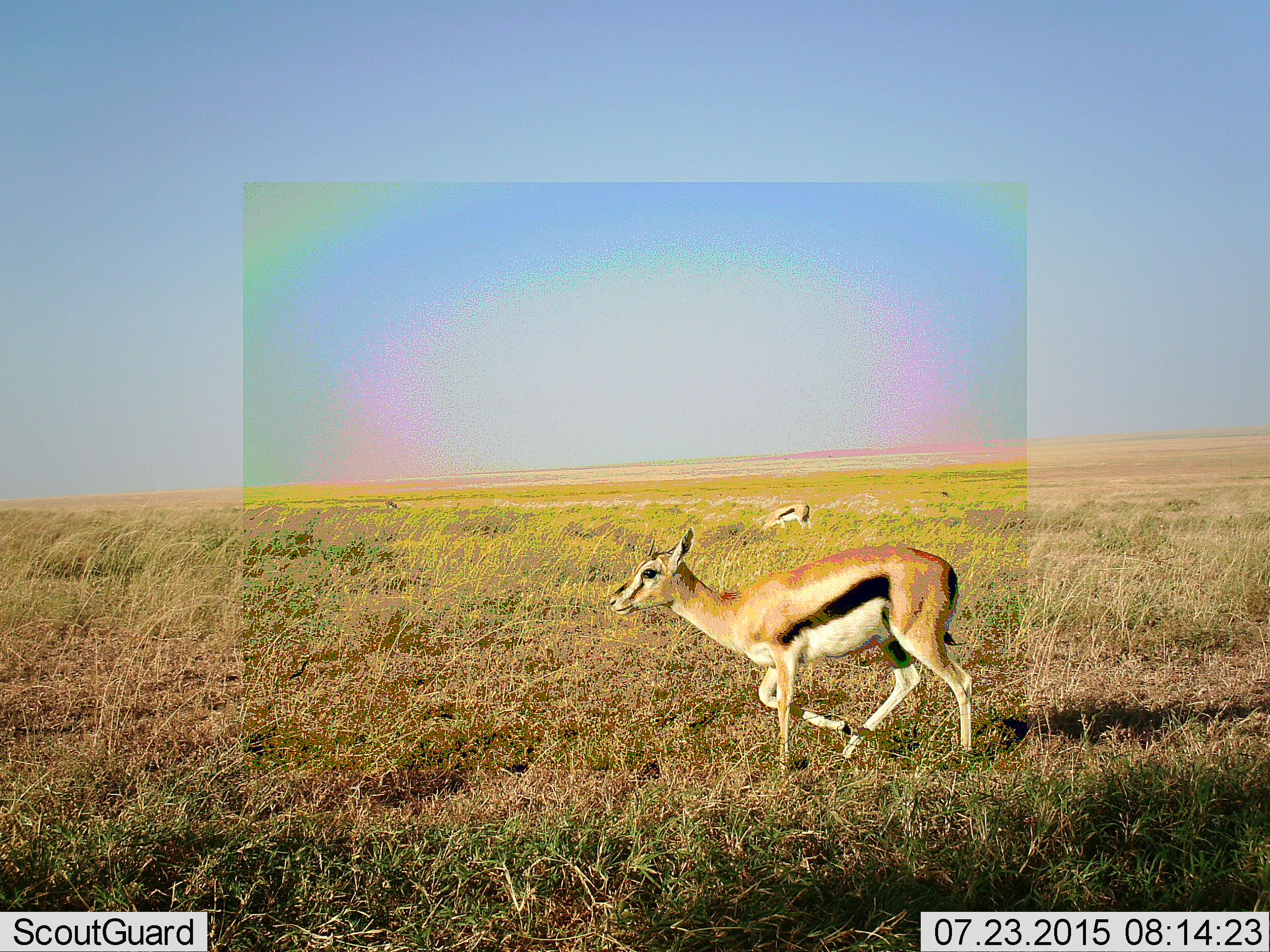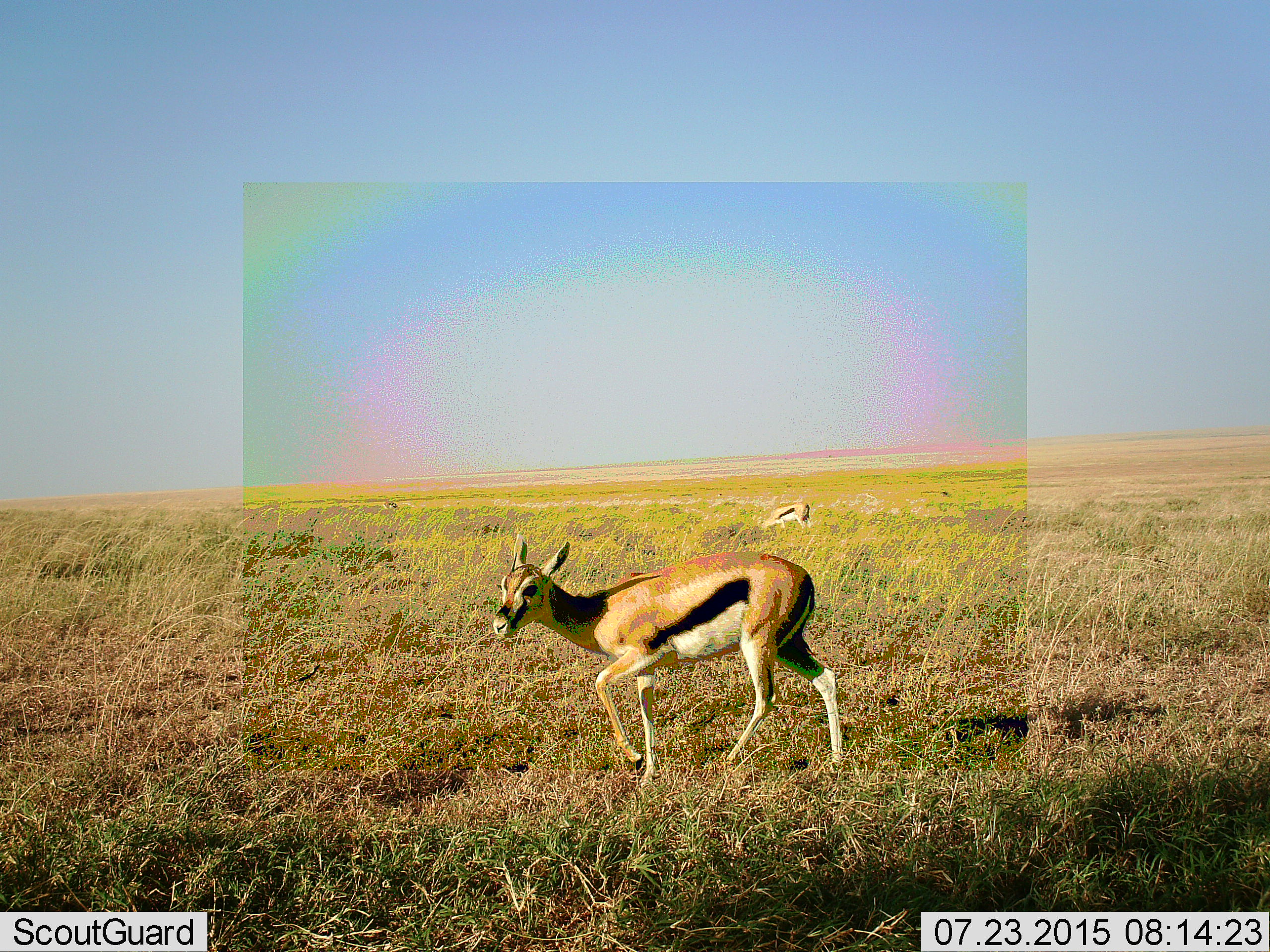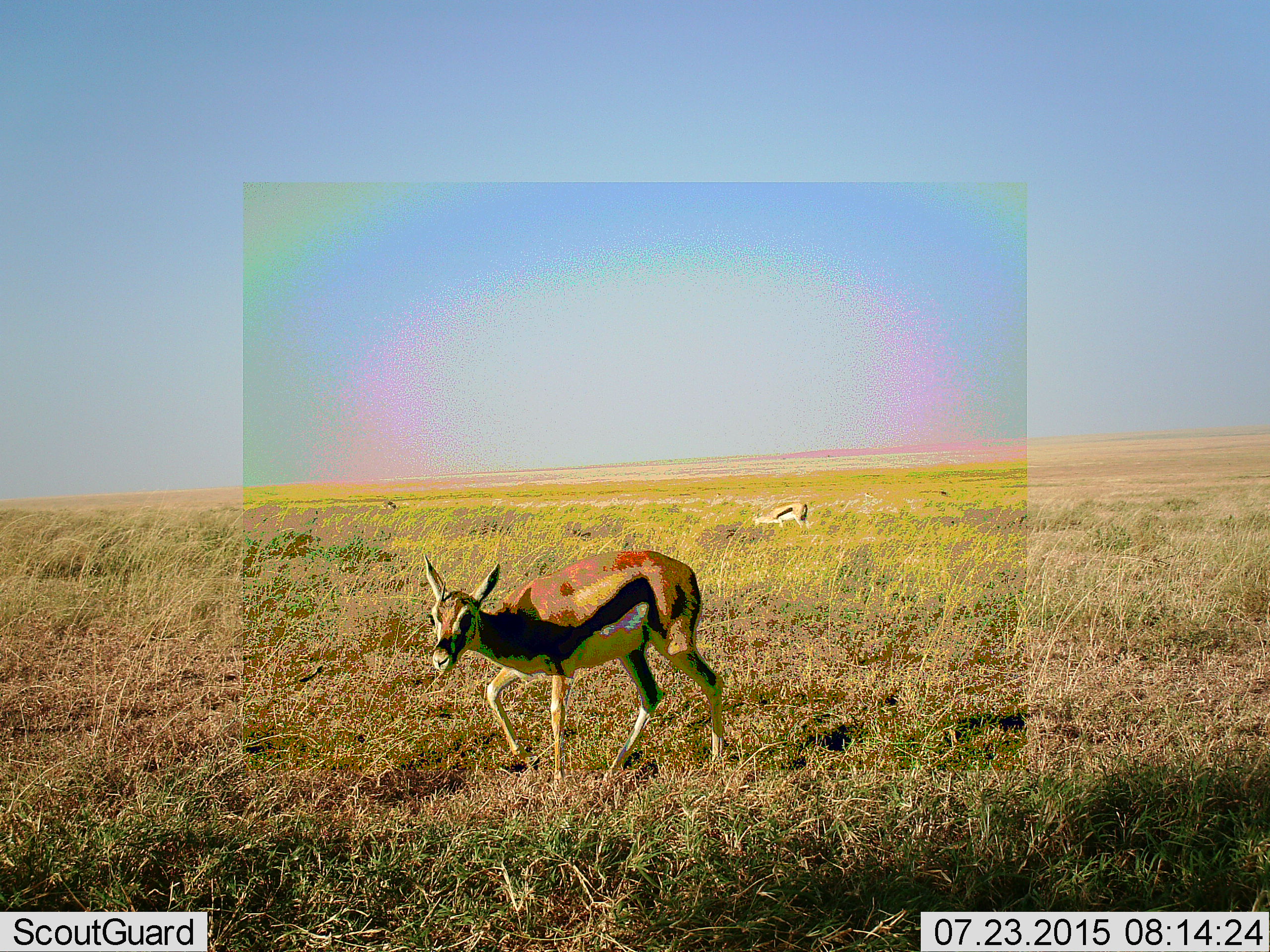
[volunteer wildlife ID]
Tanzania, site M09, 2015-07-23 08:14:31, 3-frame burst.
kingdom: Animalia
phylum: Chordata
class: Mammalia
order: Artiodactyla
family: Bovidae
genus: Eudorcas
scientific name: Eudorcas thomsonii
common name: thomson's gazelle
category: gazellethomsons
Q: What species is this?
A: Gazellethomsons (thomson's gazelle) (Eudorcas thomsonii).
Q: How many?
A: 2.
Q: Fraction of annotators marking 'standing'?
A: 12%.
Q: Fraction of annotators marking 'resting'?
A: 0%.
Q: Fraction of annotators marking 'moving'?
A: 88%.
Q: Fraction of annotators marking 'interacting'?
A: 0%.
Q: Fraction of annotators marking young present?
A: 12%.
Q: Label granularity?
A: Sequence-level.